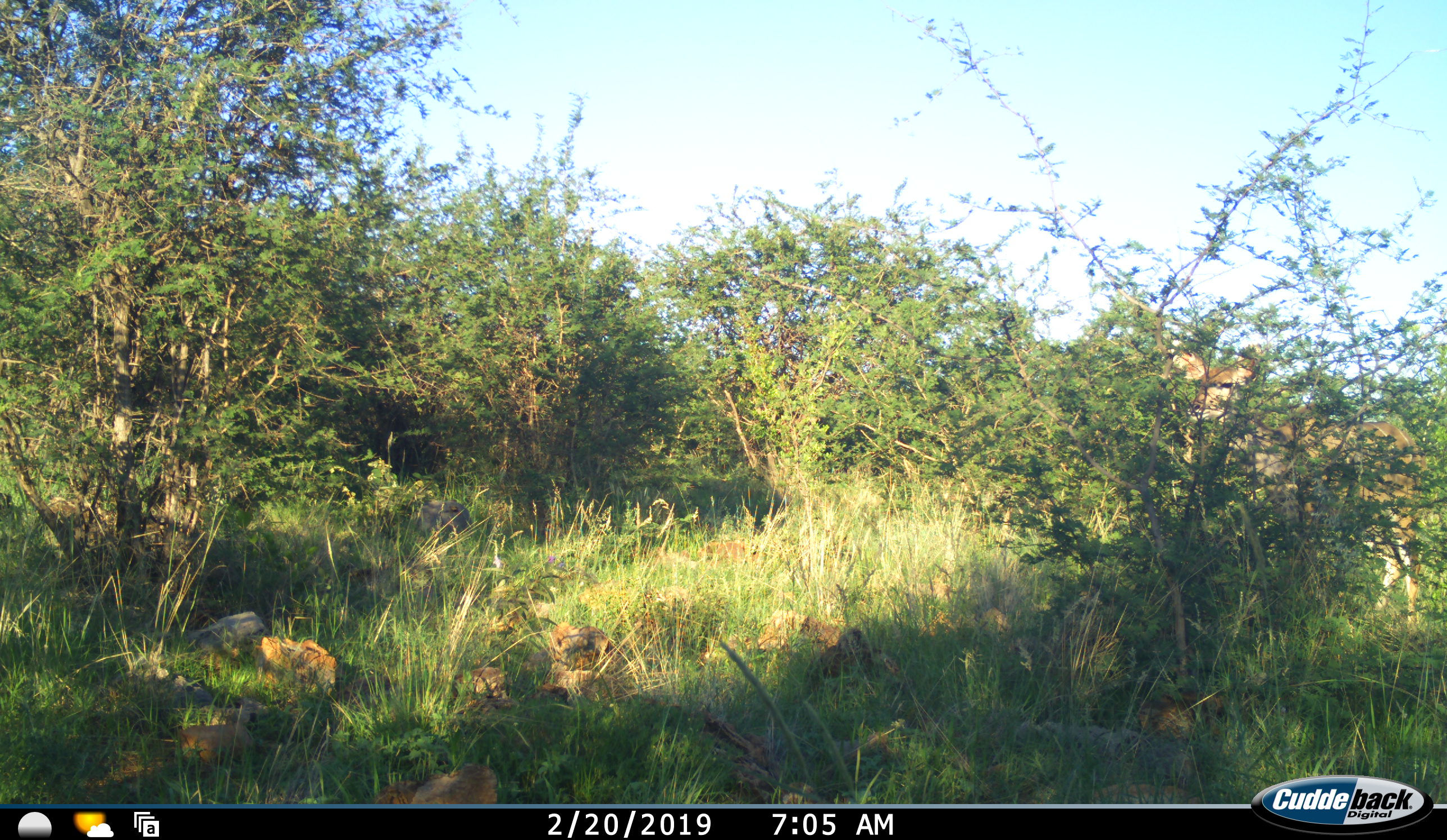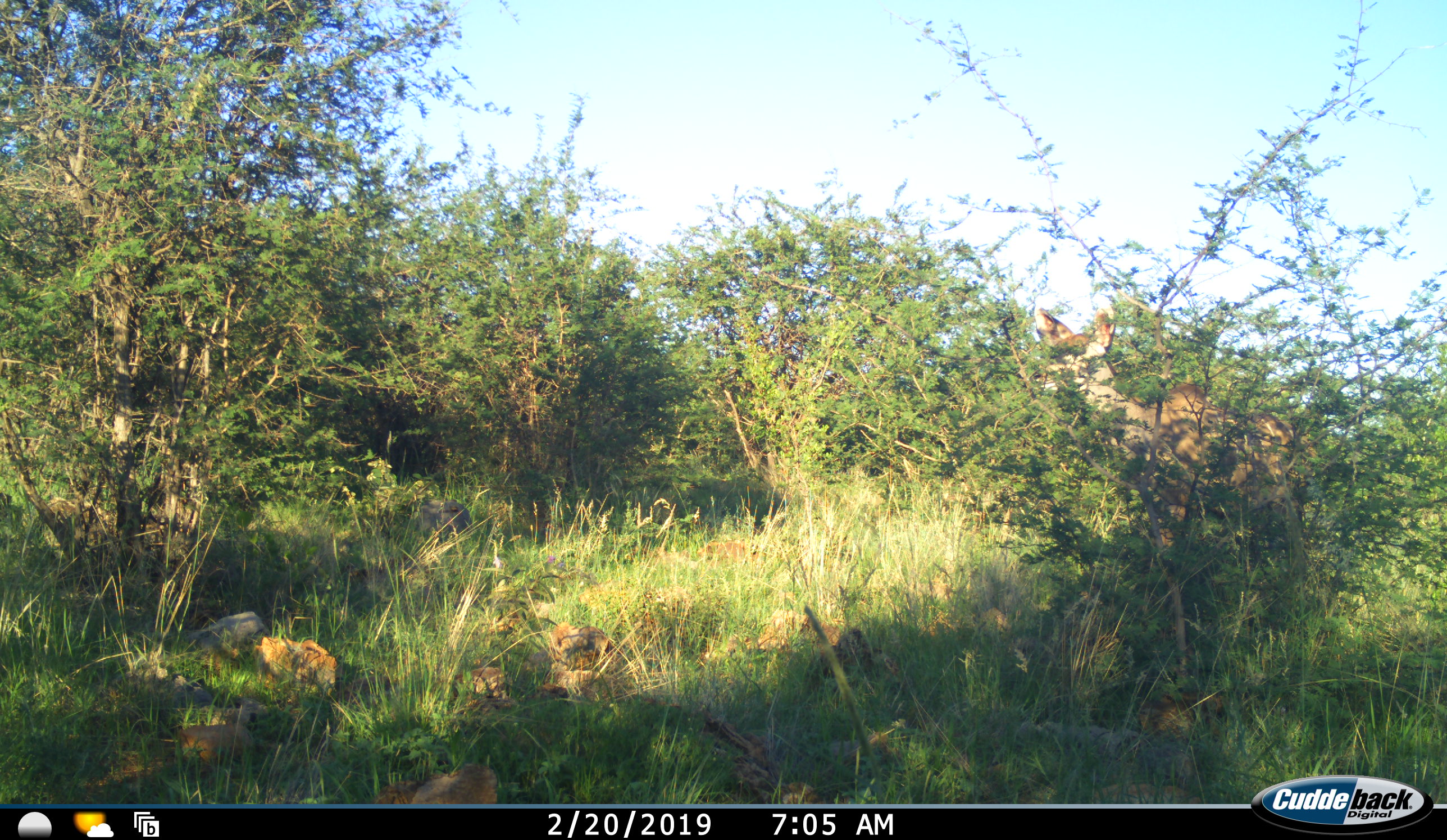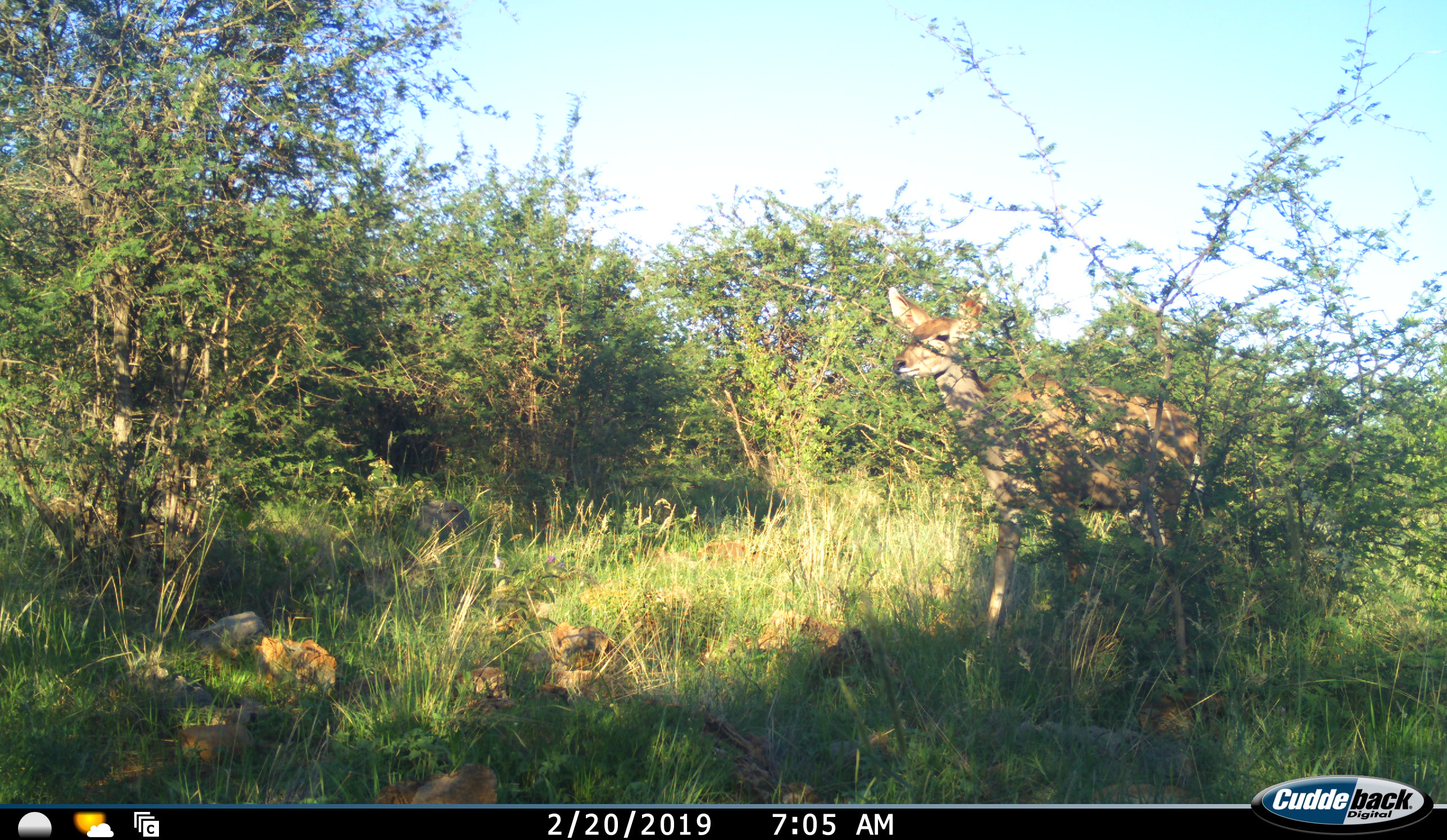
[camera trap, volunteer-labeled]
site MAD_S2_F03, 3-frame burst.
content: unidentified animal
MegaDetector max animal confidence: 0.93